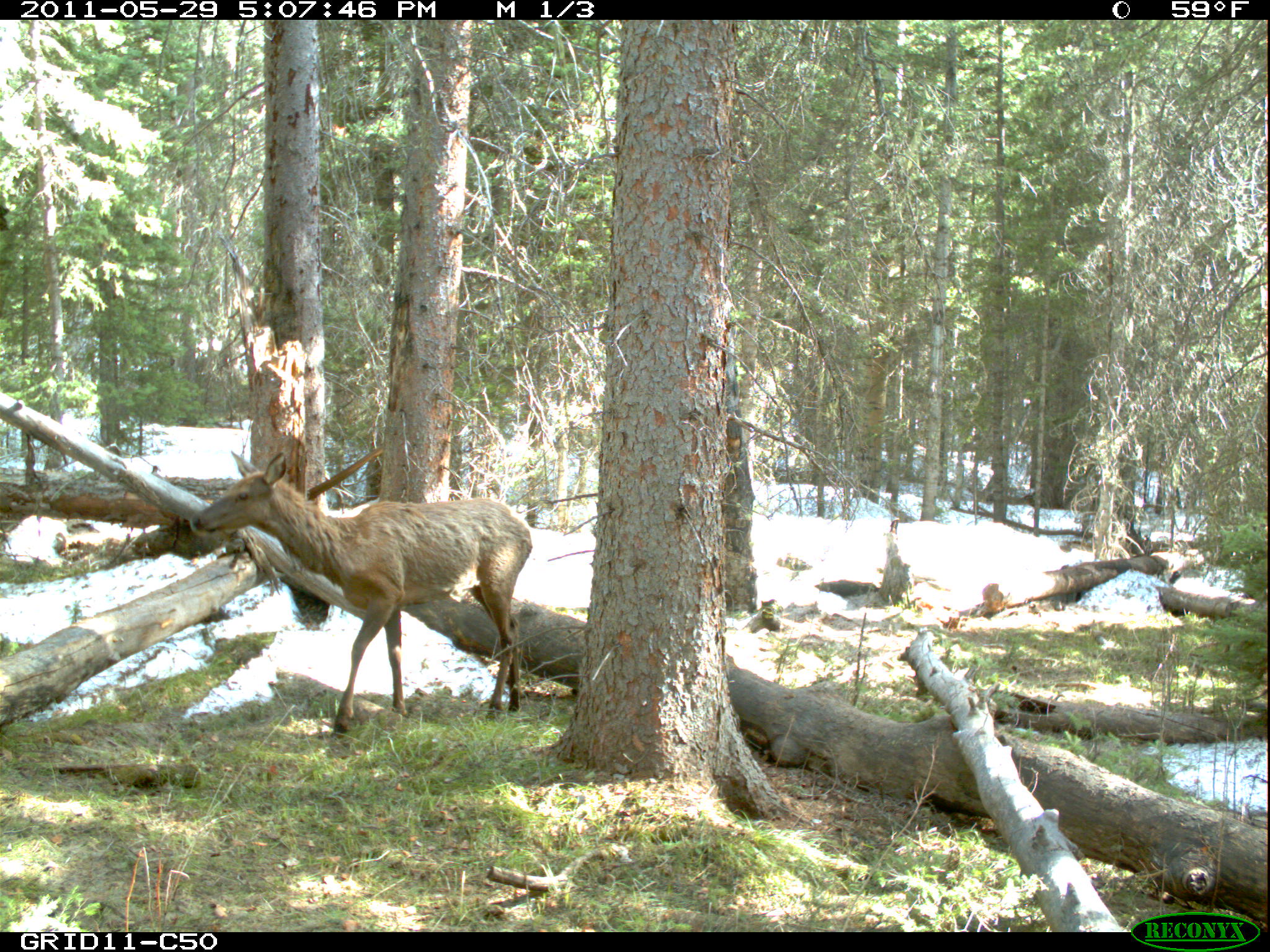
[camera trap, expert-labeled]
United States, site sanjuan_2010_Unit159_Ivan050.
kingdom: Animalia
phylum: Chordata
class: Mammalia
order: Artiodactyla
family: Cervidae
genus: Cervus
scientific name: Cervus elaphus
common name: red deer